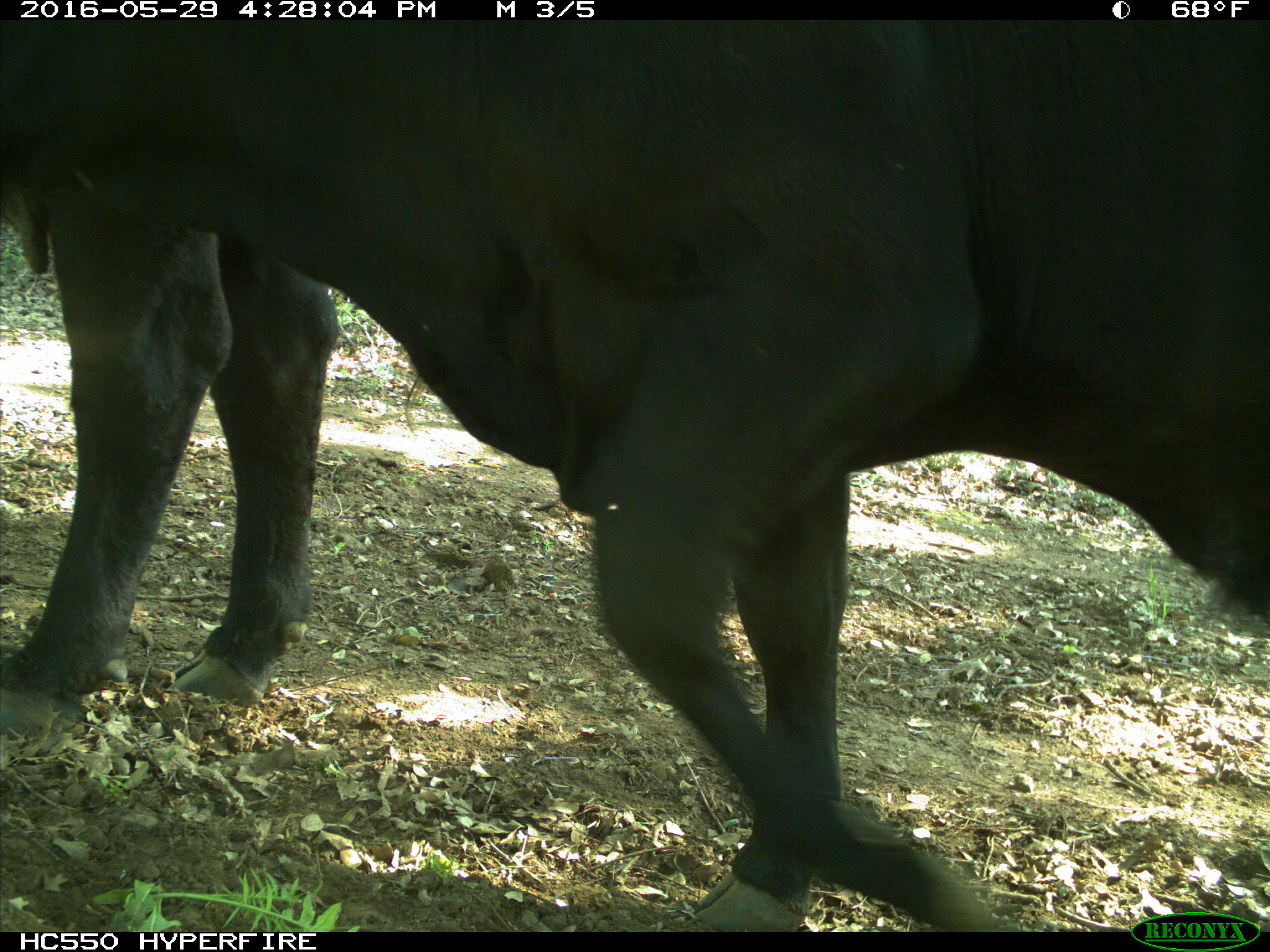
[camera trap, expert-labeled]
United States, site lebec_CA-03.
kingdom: Animalia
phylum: Chordata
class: Mammalia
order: Artiodactyla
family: Bovidae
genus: Bos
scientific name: Bos taurus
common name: domestic cow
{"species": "Bos taurus (domestic cow)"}